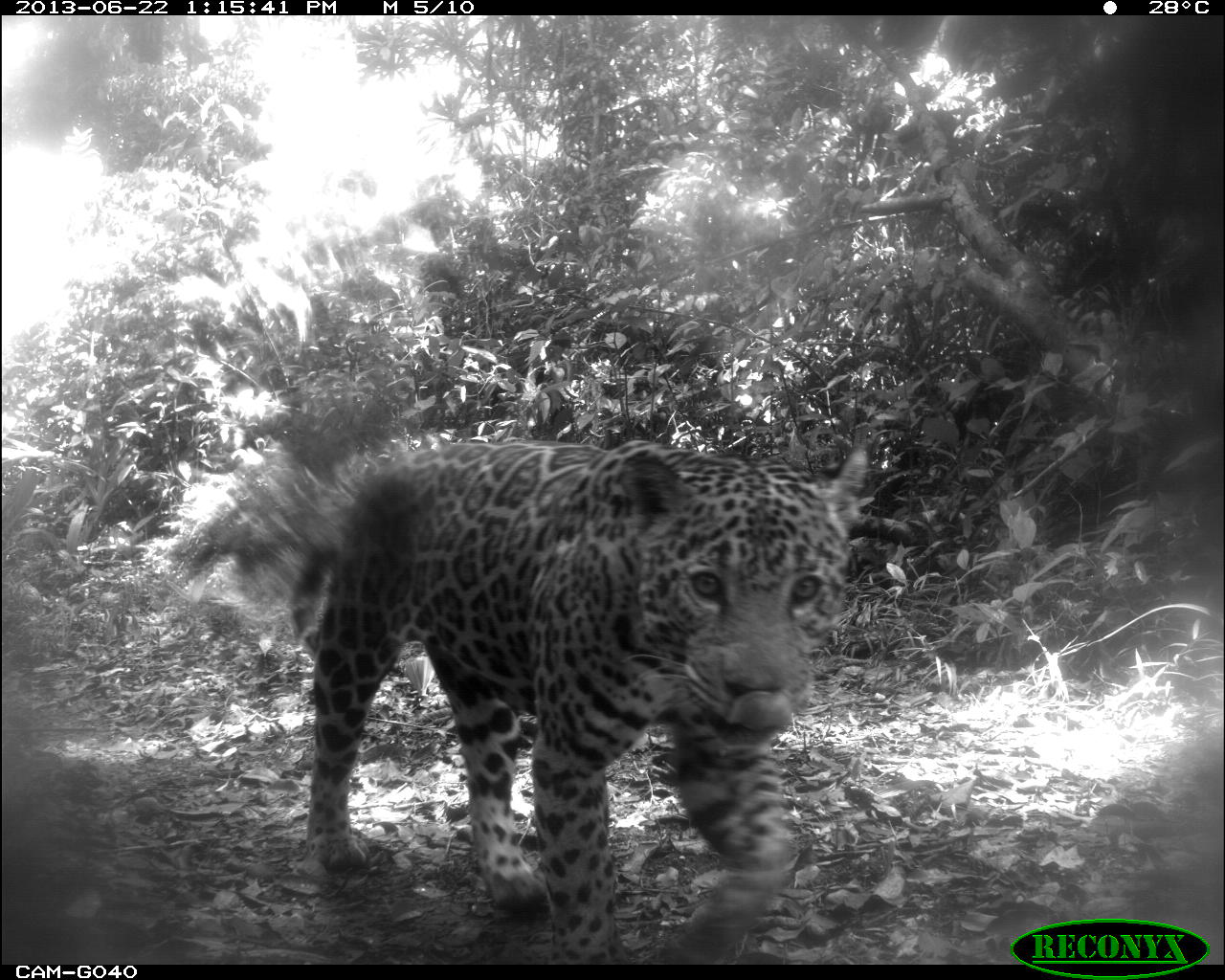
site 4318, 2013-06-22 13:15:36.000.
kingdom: Animalia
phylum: Chordata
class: Mammalia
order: Carnivora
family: Felidae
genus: Panthera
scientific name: Panthera onca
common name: jaguar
Panthera onca (jaguar), count 1, sex male.